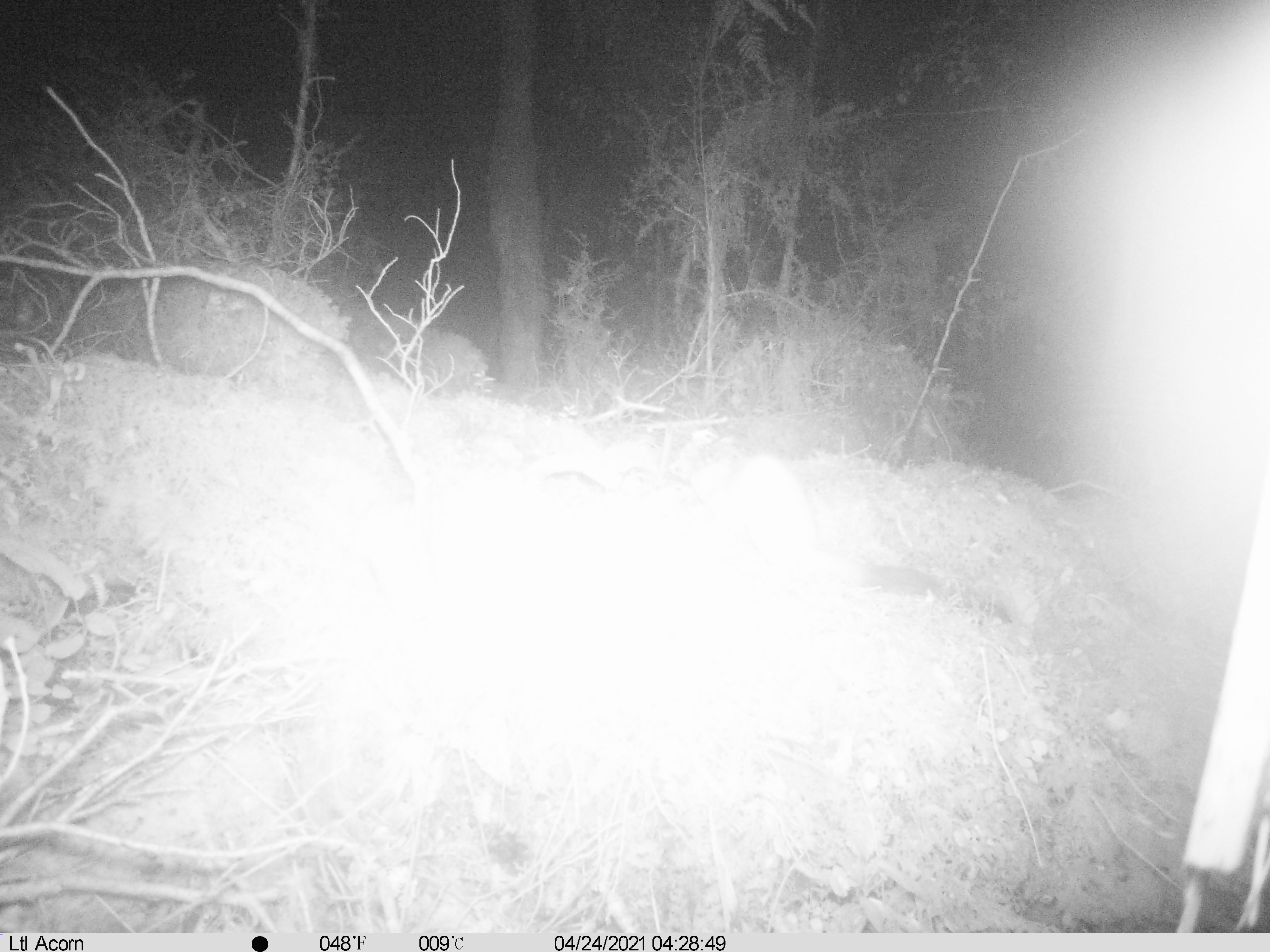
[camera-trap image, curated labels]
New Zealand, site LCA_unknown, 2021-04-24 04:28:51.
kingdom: Animalia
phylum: Chordata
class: Mammalia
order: Carnivora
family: Mustelidae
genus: Mustela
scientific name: Mustela erminea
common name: stoat